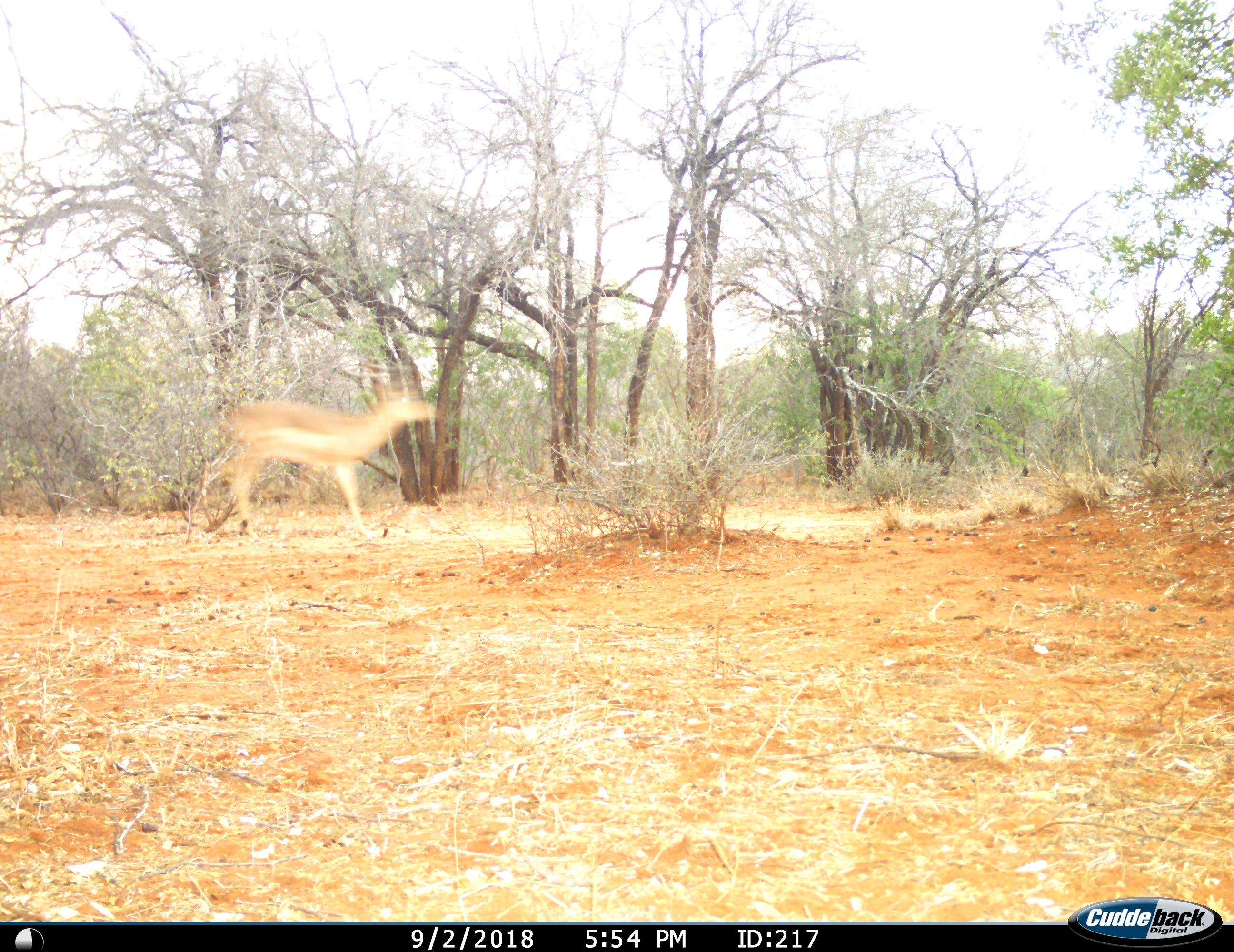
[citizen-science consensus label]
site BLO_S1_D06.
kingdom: Animalia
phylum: Chordata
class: Mammalia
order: Artiodactyla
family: Bovidae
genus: Aepyceros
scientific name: Aepyceros melampus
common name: impala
Impala (Aepyceros melampus), count 1. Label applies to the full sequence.